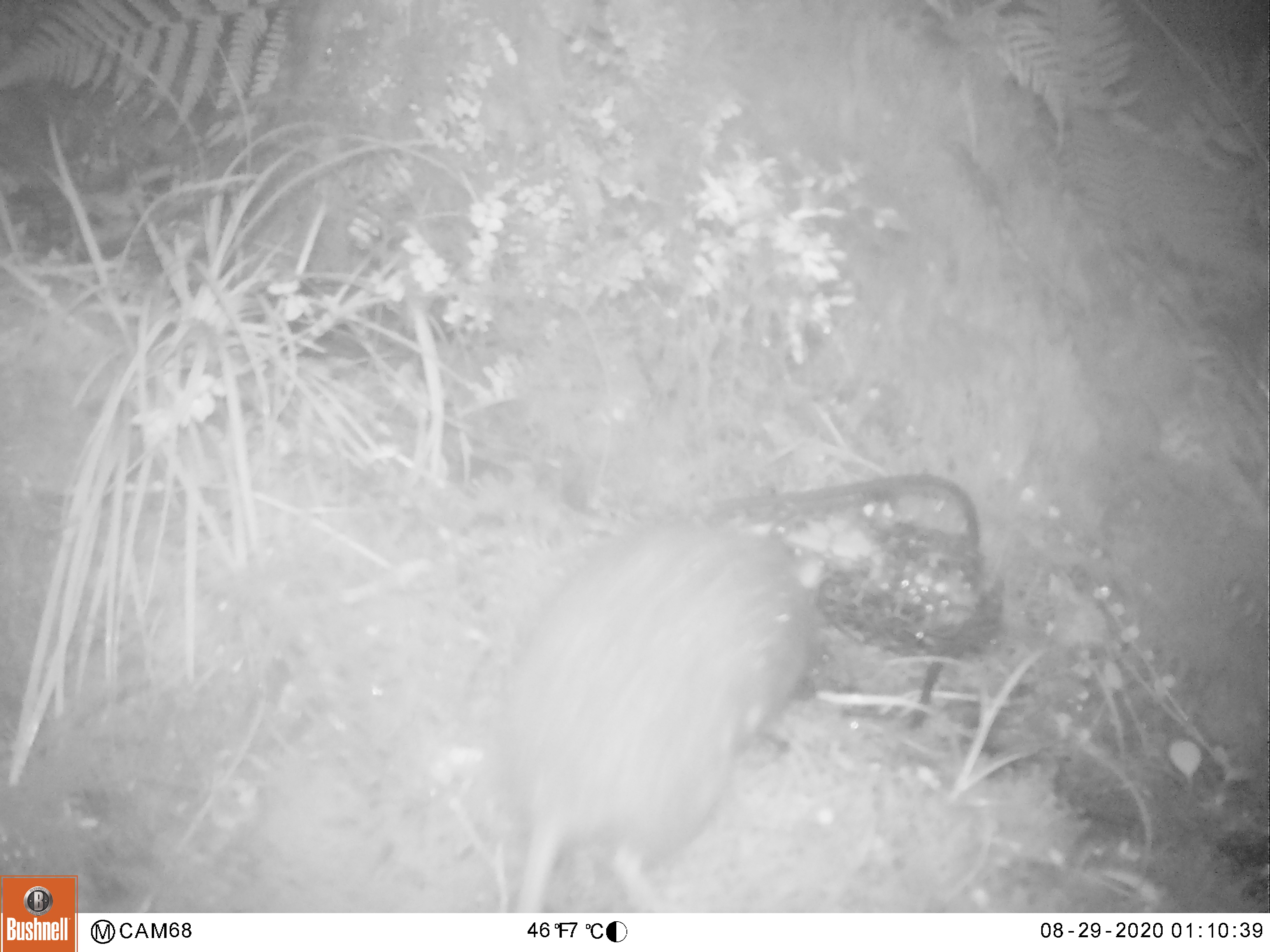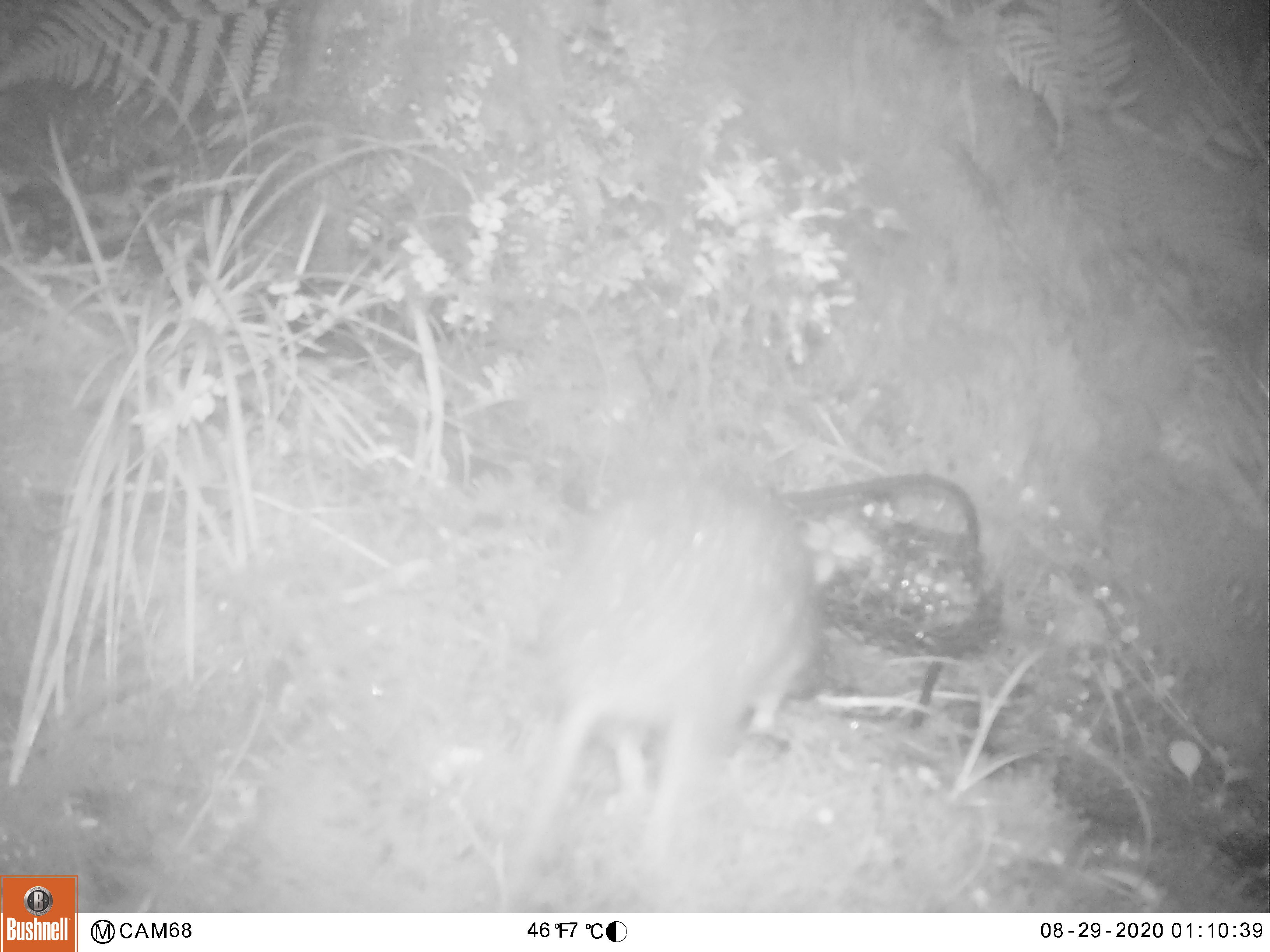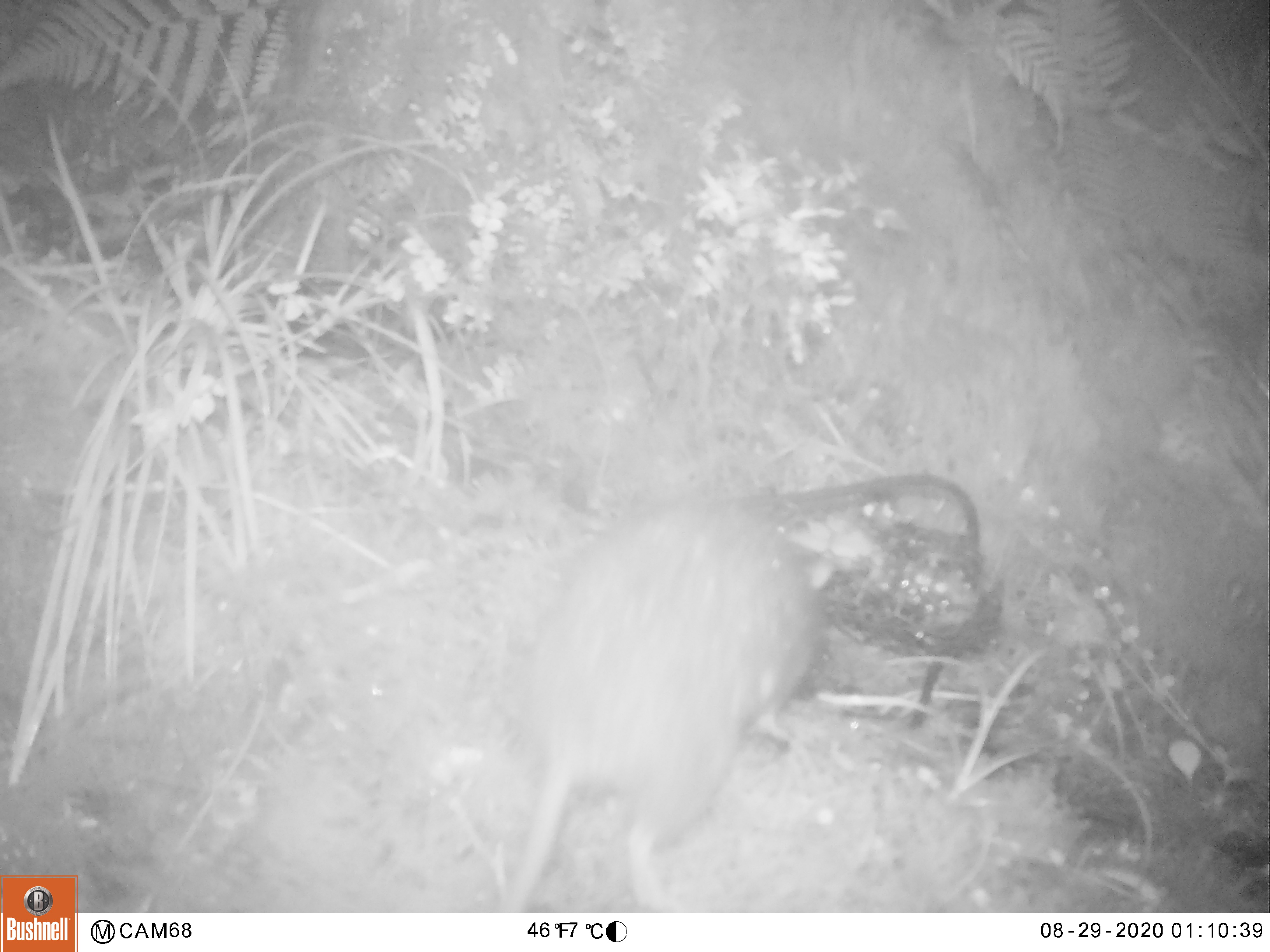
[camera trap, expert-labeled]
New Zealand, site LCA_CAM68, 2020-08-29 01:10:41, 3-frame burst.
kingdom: Animalia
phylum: Chordata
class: Mammalia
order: Rodentia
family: Muridae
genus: Rattus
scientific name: Rattus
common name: rat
Rat (Rattus).